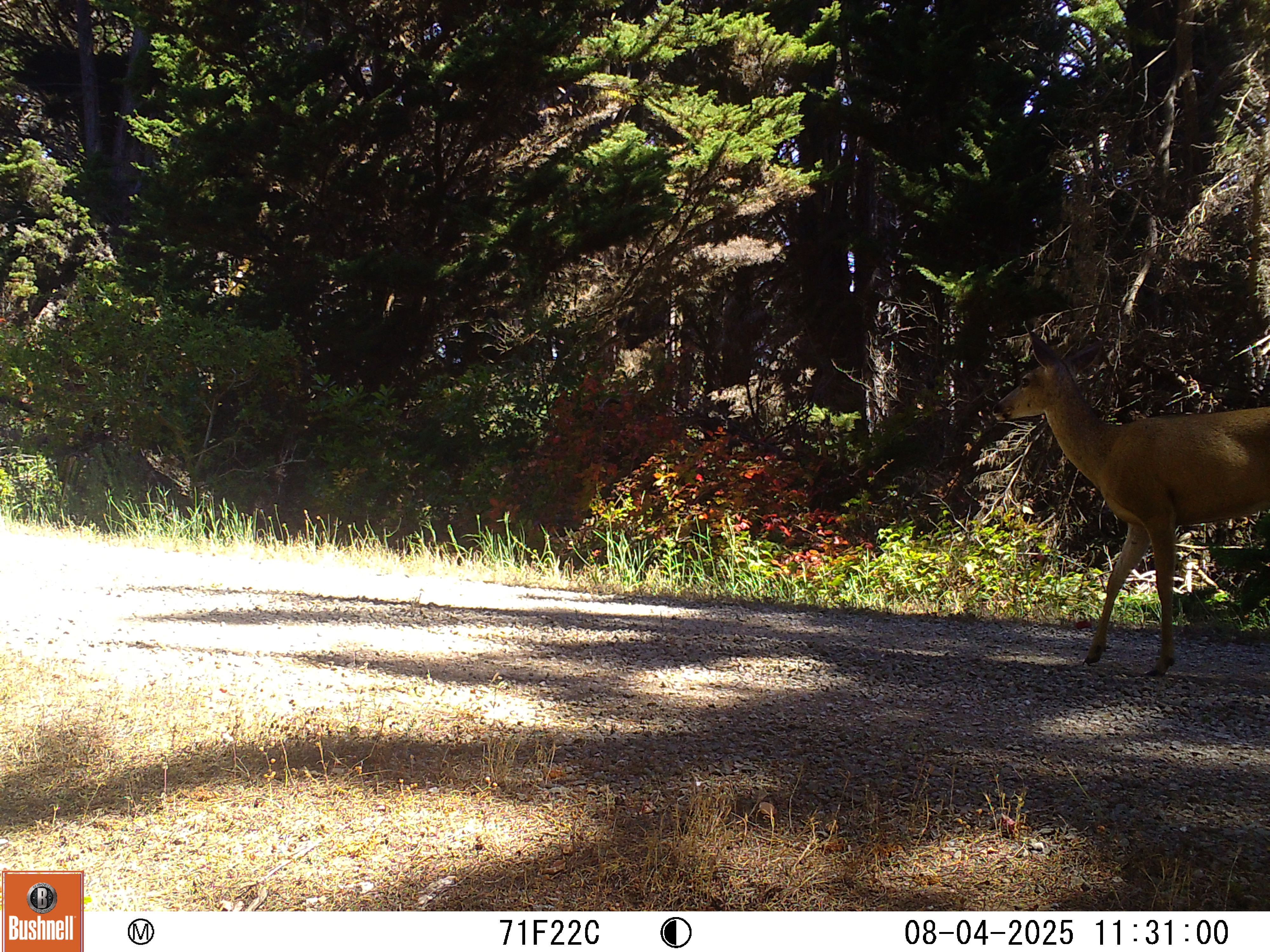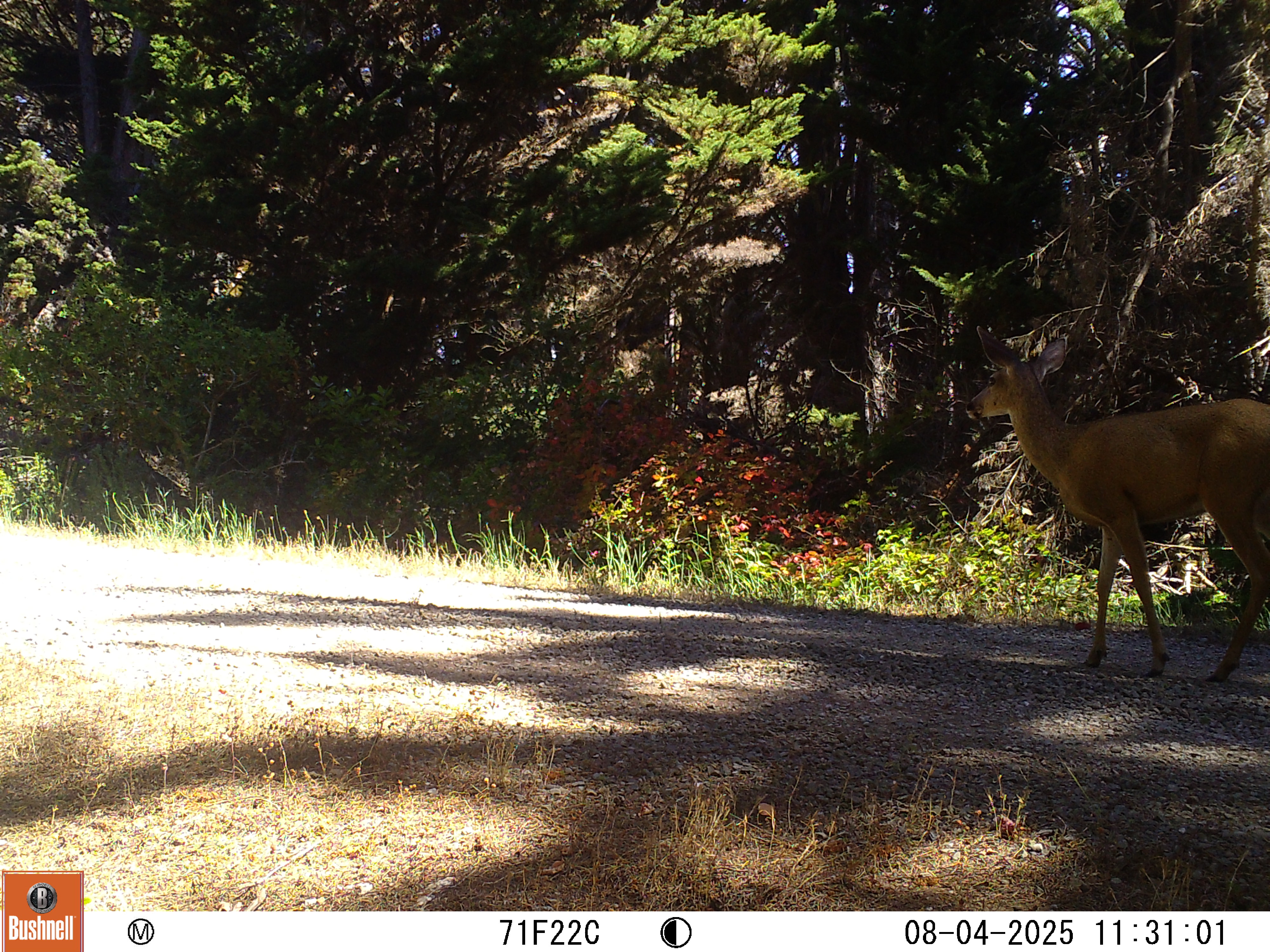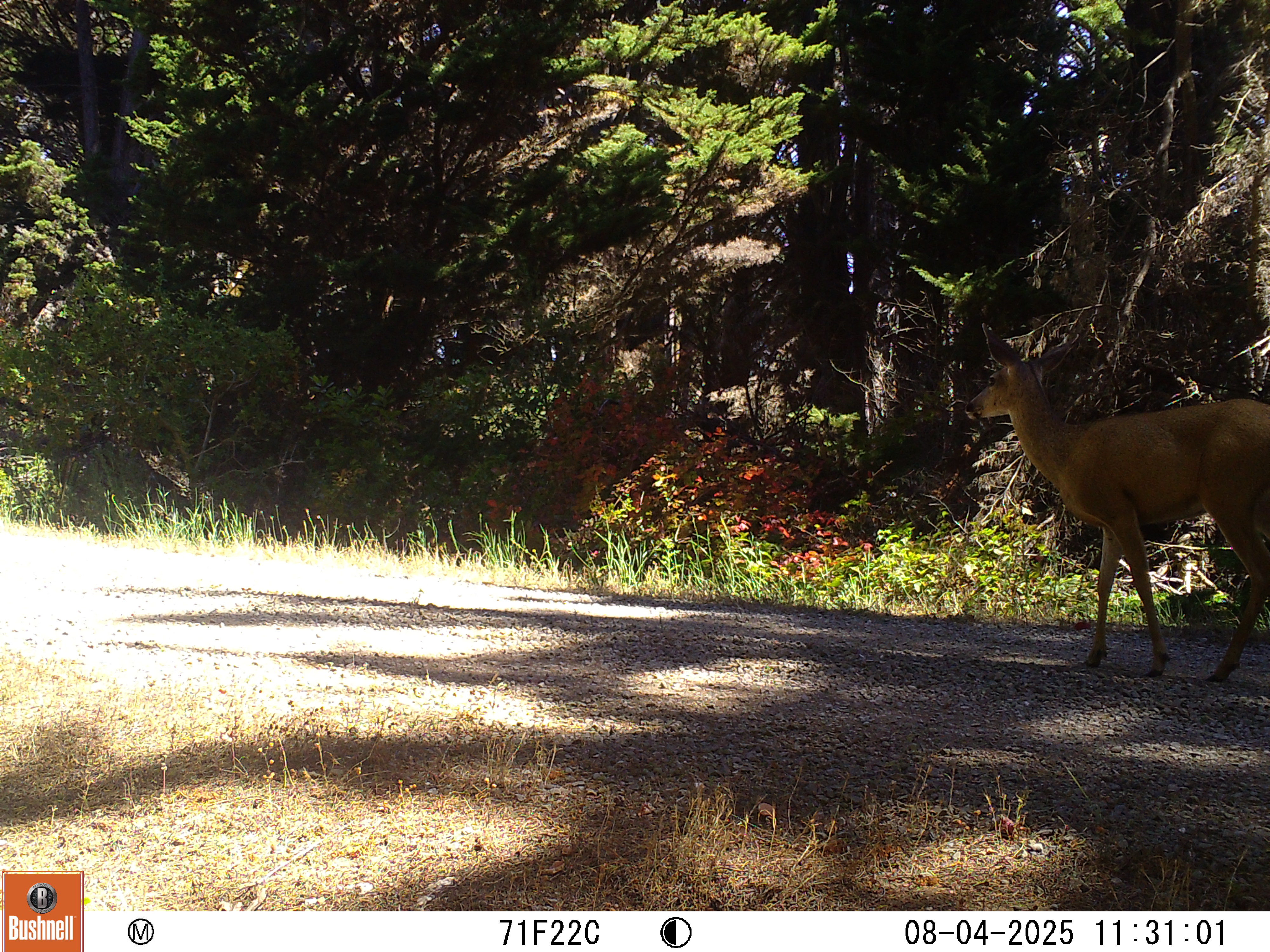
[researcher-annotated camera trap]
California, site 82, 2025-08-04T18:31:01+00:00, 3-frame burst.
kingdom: Animalia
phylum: Chordata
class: Mammalia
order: Artiodactyla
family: Cervidae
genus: Odocoileus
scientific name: Odocoileus hemionus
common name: mule deer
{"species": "mule deer (Odocoileus hemionus)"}